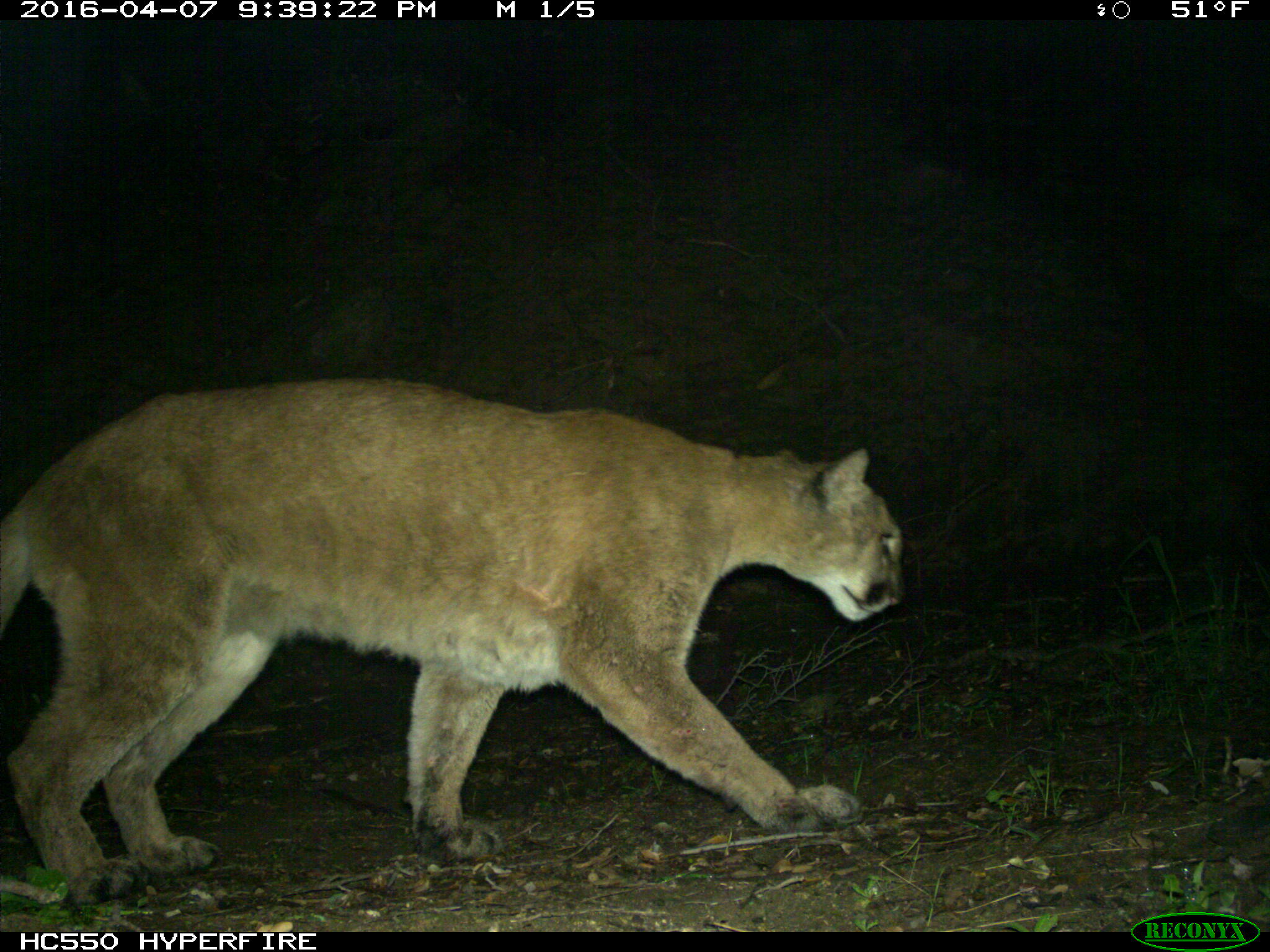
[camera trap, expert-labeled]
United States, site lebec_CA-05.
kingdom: Animalia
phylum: Chordata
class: Mammalia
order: Carnivora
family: Felidae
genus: Puma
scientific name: Puma concolor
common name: mountain lion